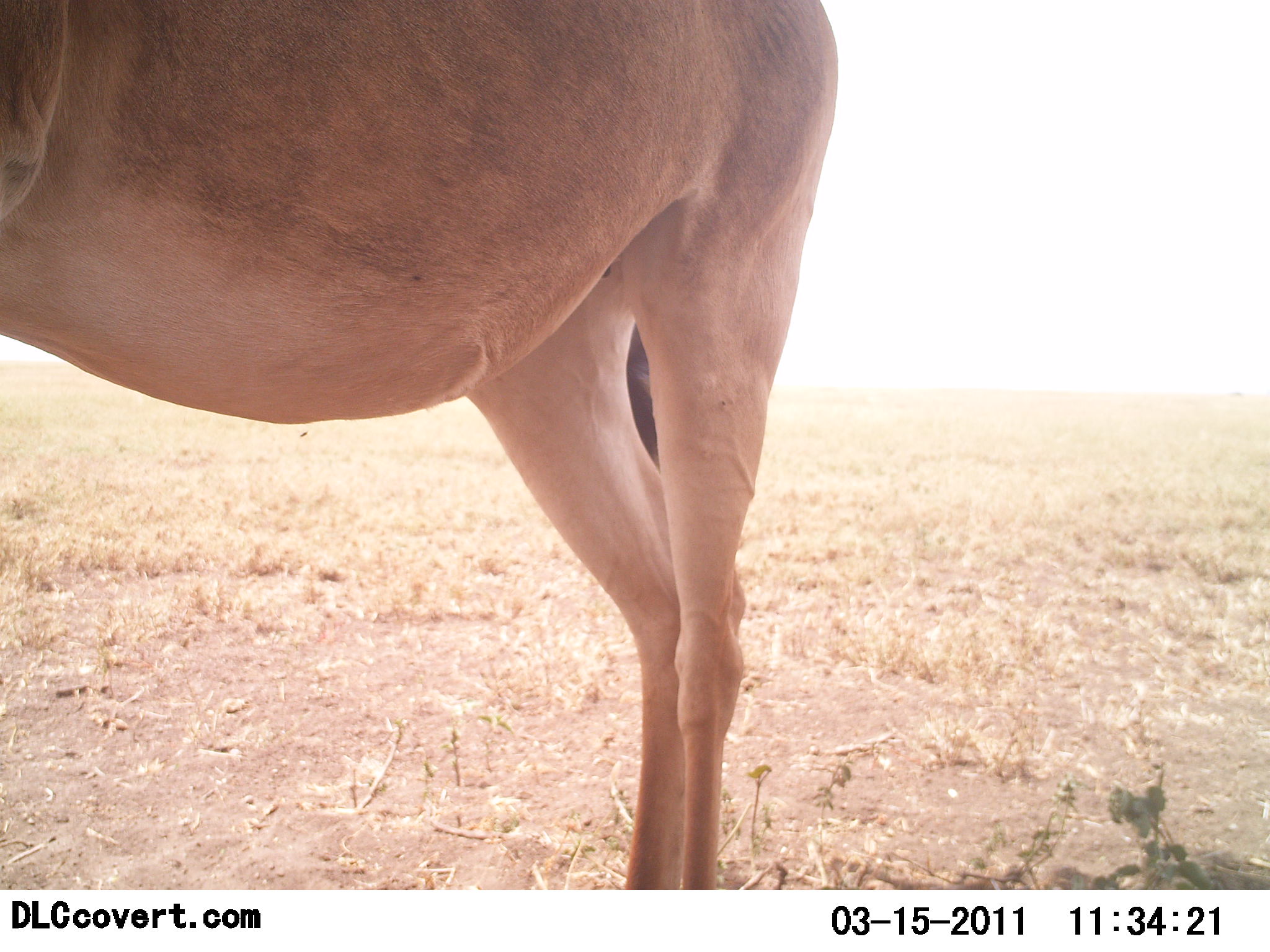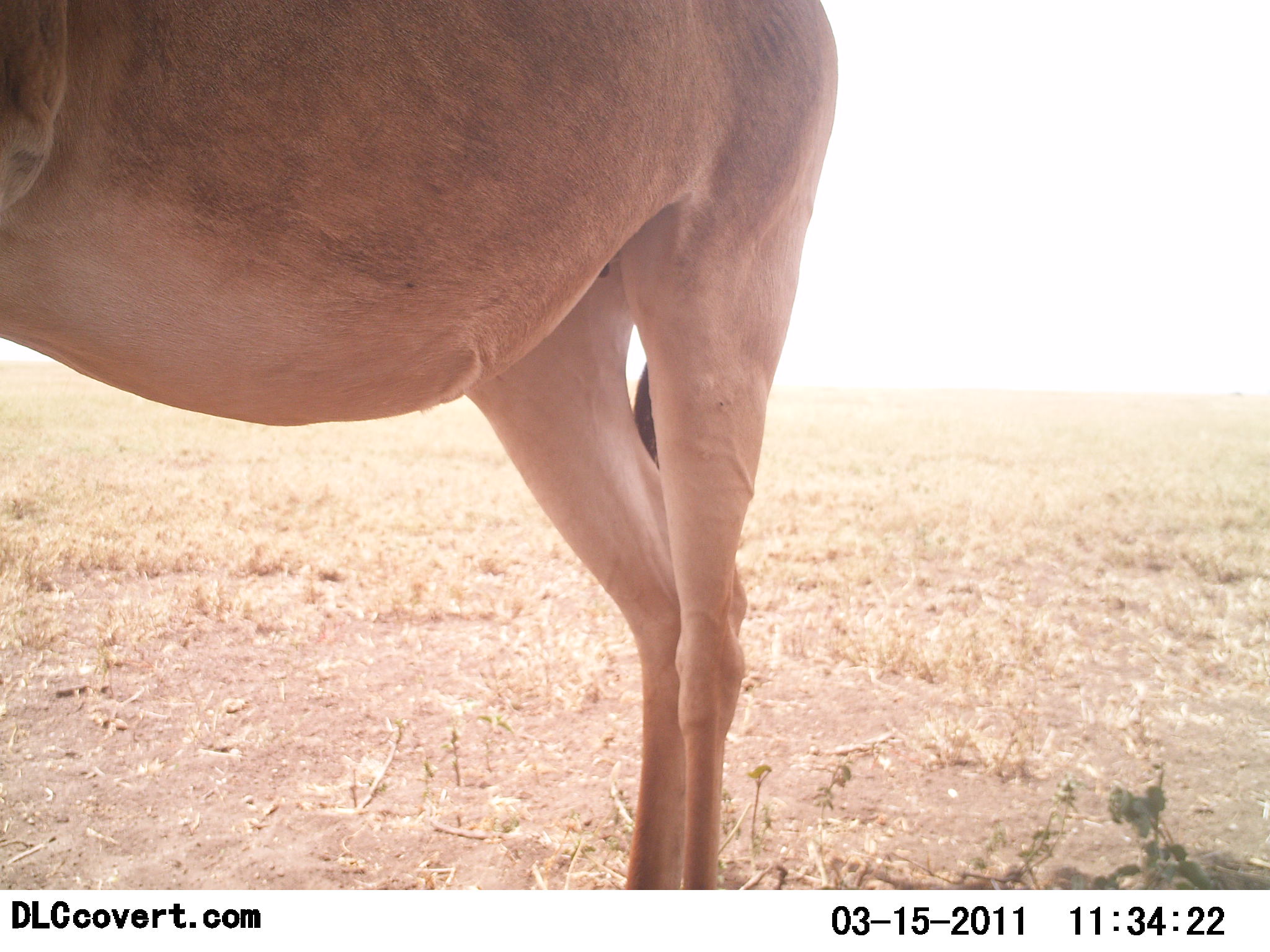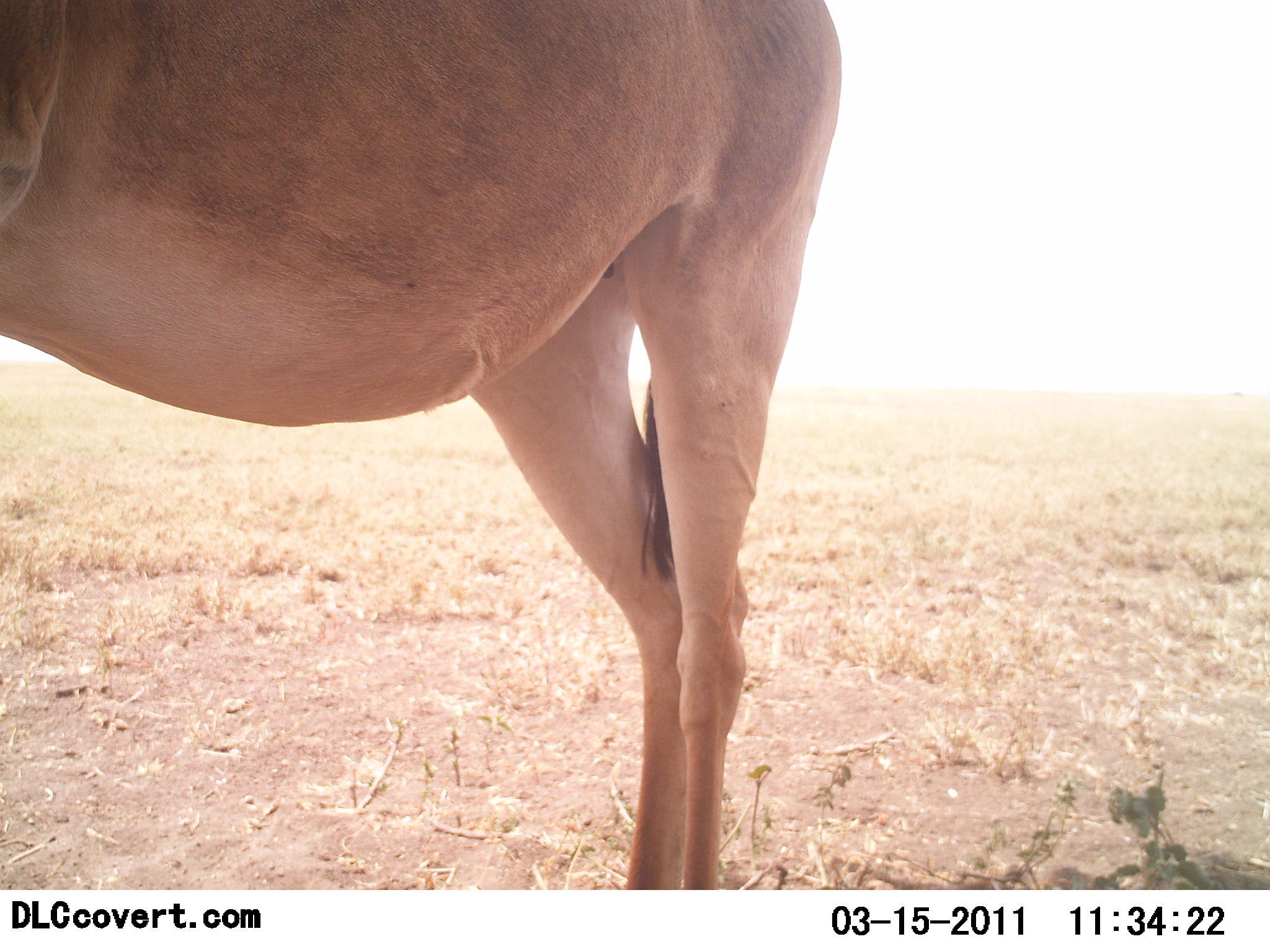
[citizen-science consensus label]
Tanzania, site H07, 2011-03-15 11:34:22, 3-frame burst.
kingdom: Animalia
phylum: Chordata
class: Mammalia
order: Artiodactyla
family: Bovidae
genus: Alcelaphus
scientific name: Alcelaphus buselaphus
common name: hartebeest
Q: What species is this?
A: Hartebeest (Alcelaphus buselaphus).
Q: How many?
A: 1.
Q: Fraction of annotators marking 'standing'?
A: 100%.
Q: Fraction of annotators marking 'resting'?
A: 0%.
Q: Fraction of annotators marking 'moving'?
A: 0%.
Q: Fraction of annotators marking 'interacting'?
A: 0%.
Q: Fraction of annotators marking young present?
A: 0%.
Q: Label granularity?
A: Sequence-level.